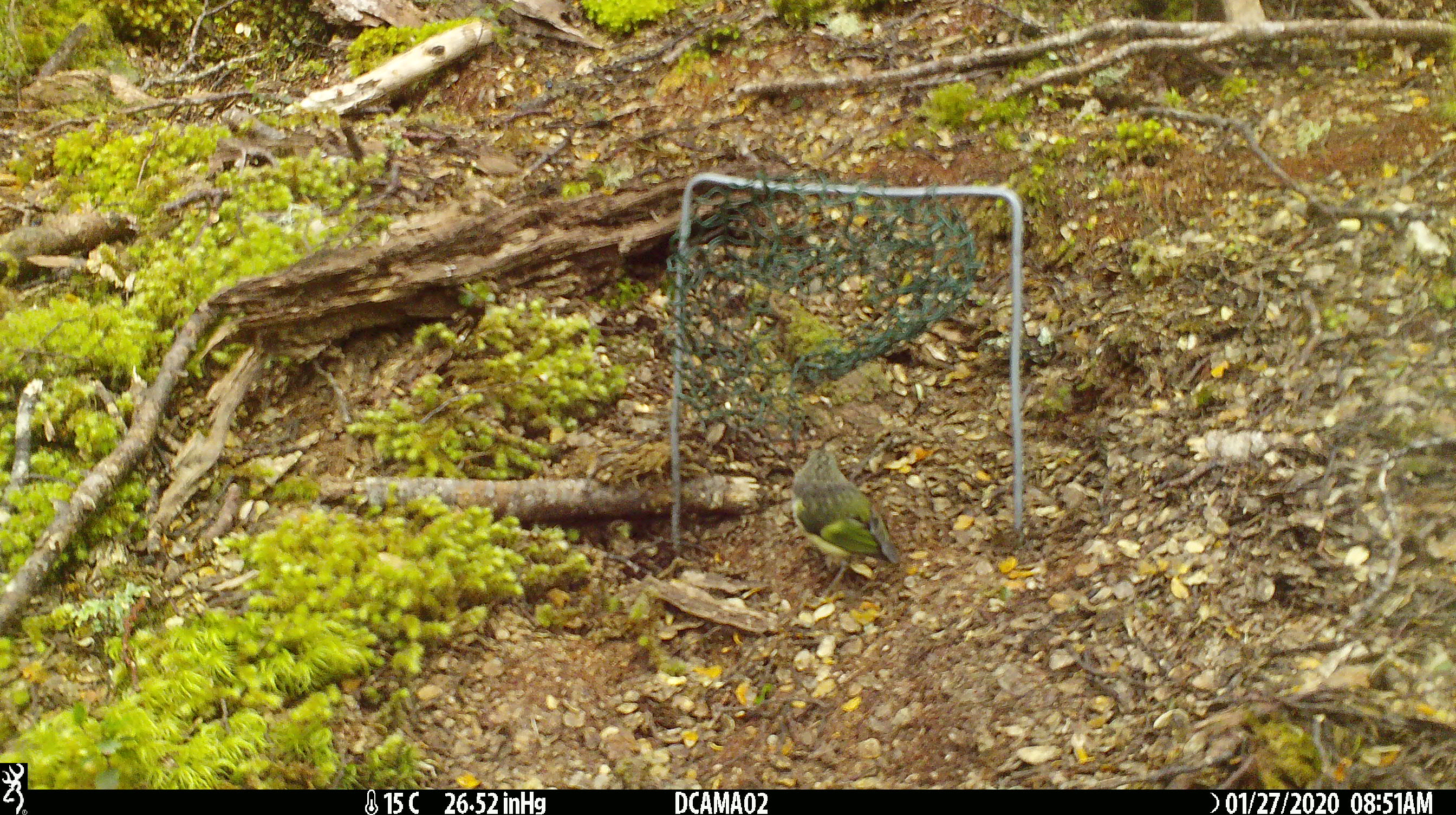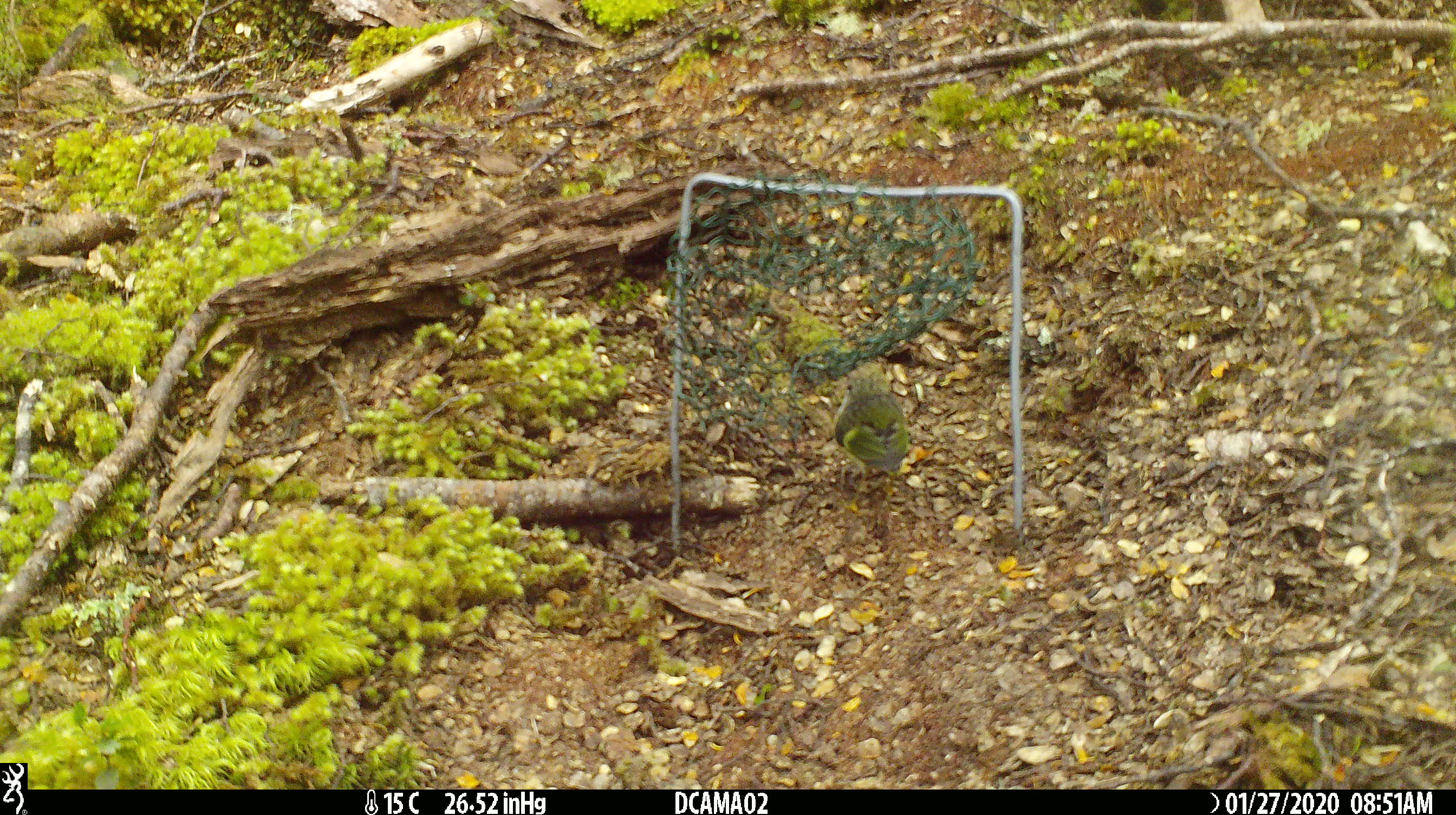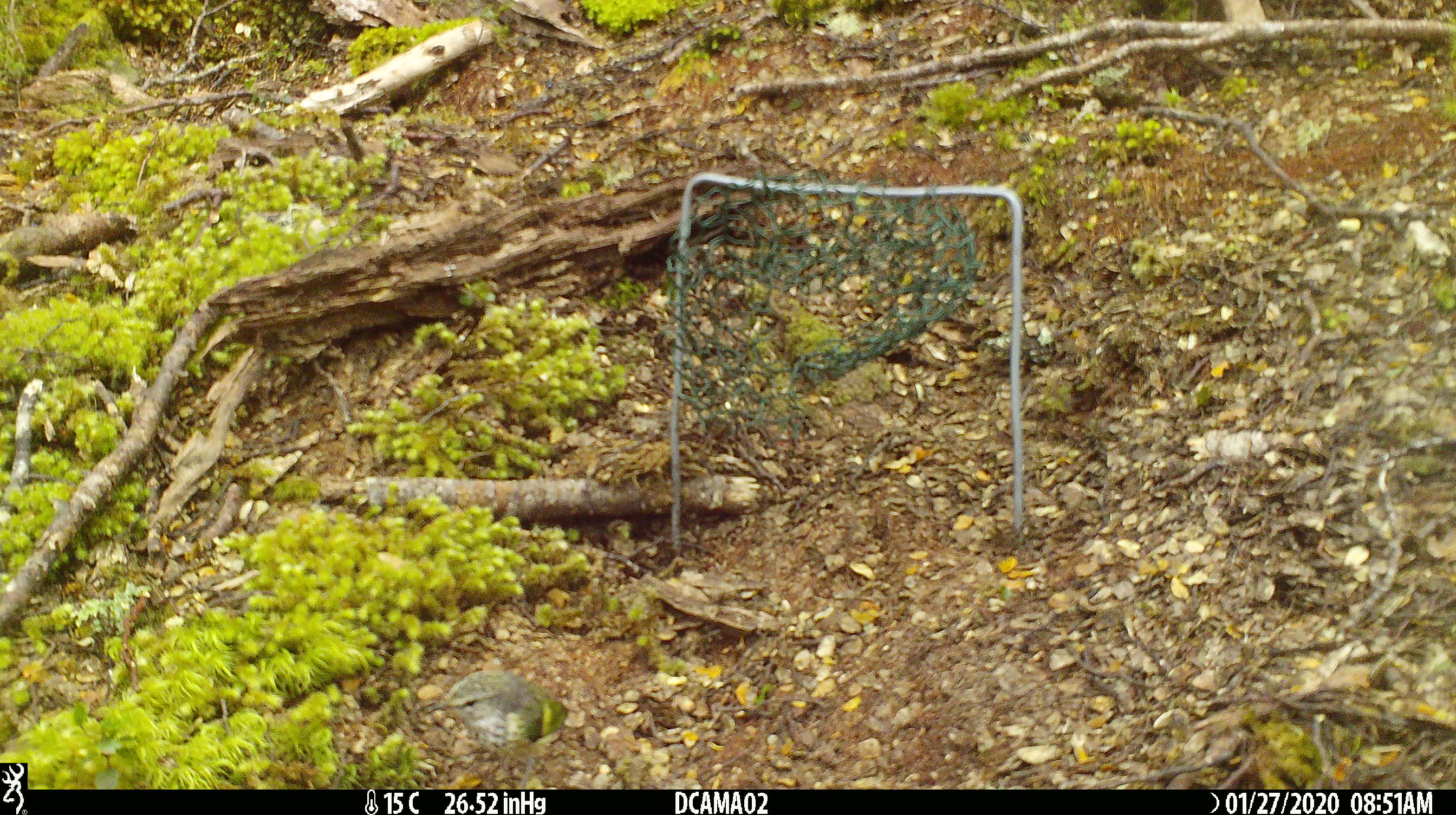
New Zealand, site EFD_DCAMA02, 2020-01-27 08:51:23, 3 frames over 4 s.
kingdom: Animalia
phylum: Chordata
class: Aves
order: Passeriformes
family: Acanthisittidae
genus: Acanthisitta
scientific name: Acanthisitta chloris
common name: rifleman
Rifleman (Acanthisitta chloris).